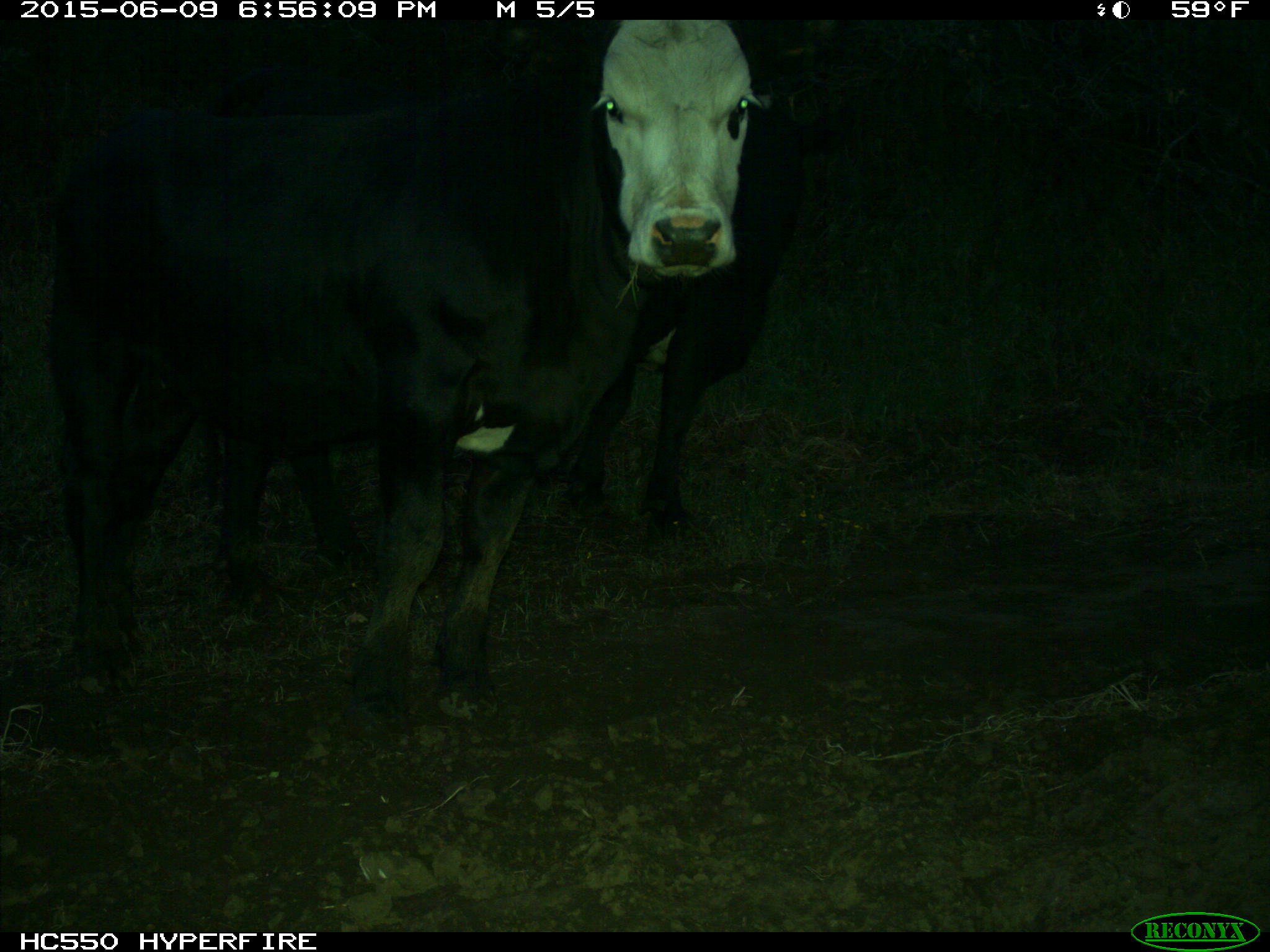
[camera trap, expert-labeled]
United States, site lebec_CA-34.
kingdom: Animalia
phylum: Chordata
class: Mammalia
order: Artiodactyla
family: Bovidae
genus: Bos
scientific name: Bos taurus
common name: domestic cow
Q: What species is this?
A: Bos taurus (domestic cow).